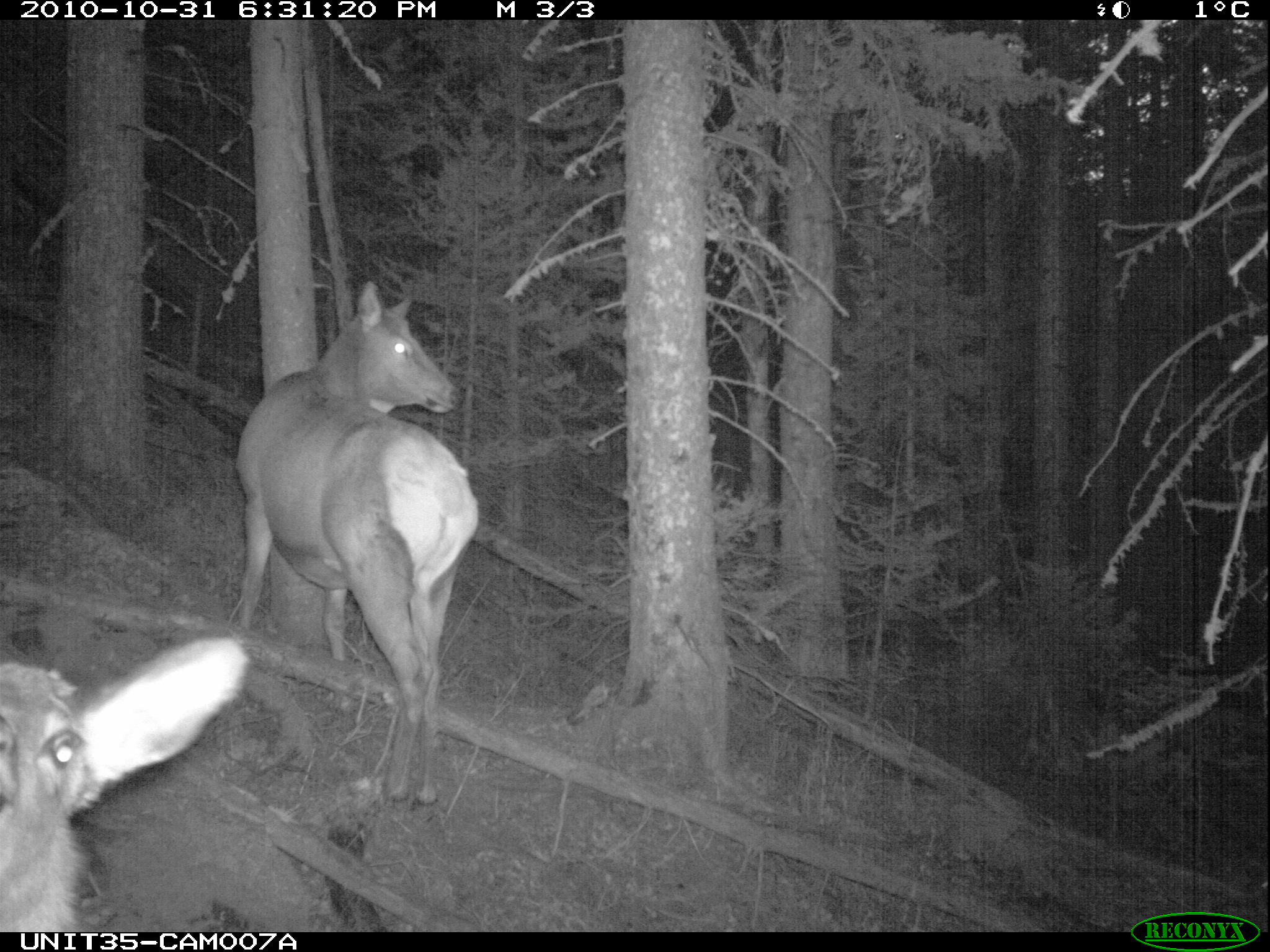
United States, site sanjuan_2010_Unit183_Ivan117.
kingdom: Animalia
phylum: Chordata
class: Mammalia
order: Artiodactyla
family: Cervidae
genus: Cervus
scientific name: Cervus elaphus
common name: red deer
Cervus elaphus (red deer).